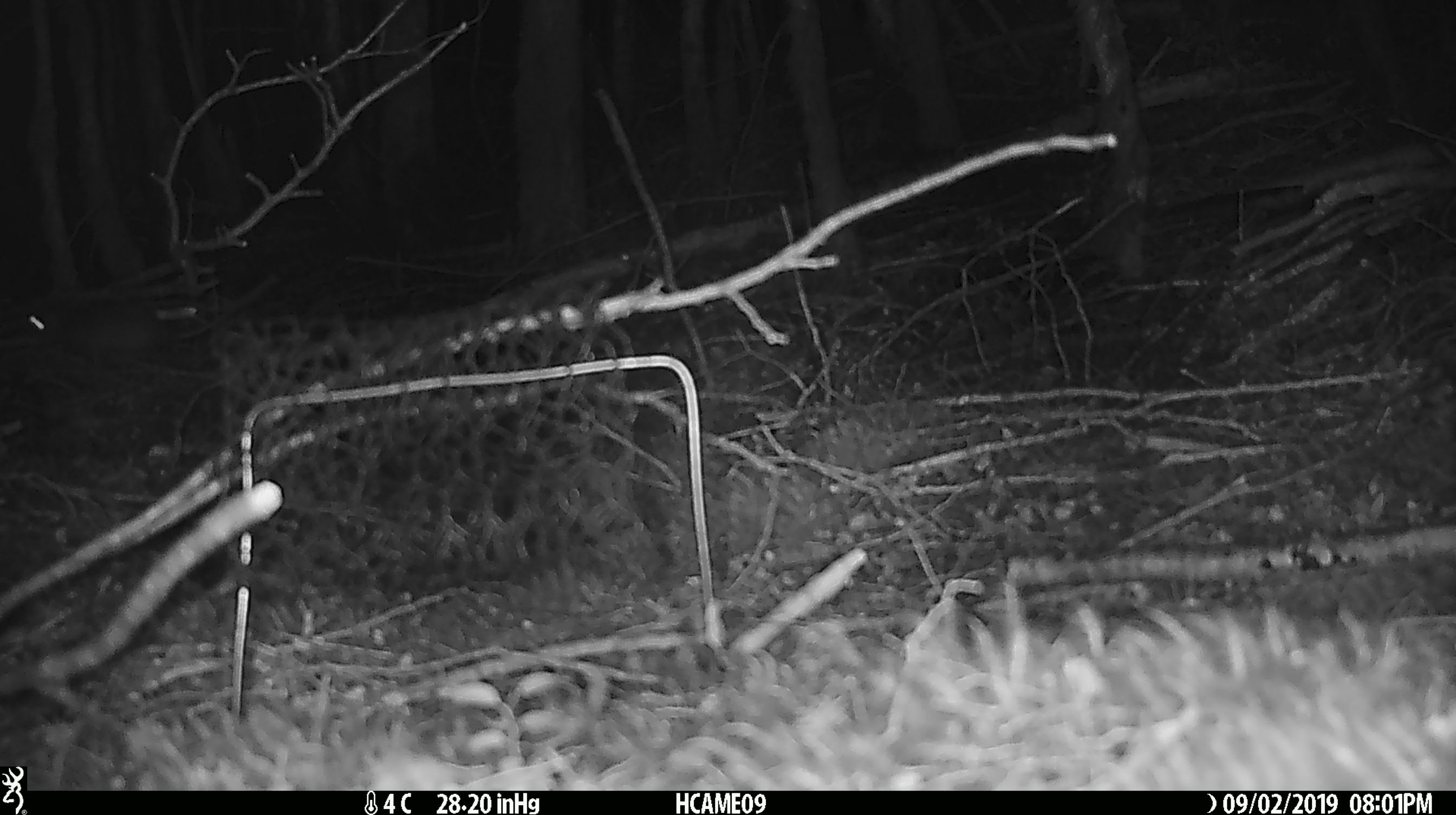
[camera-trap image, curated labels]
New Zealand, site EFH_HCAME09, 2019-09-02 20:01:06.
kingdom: Animalia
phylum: Chordata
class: Mammalia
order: Rodentia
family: Muridae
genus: Mus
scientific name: Mus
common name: mouse